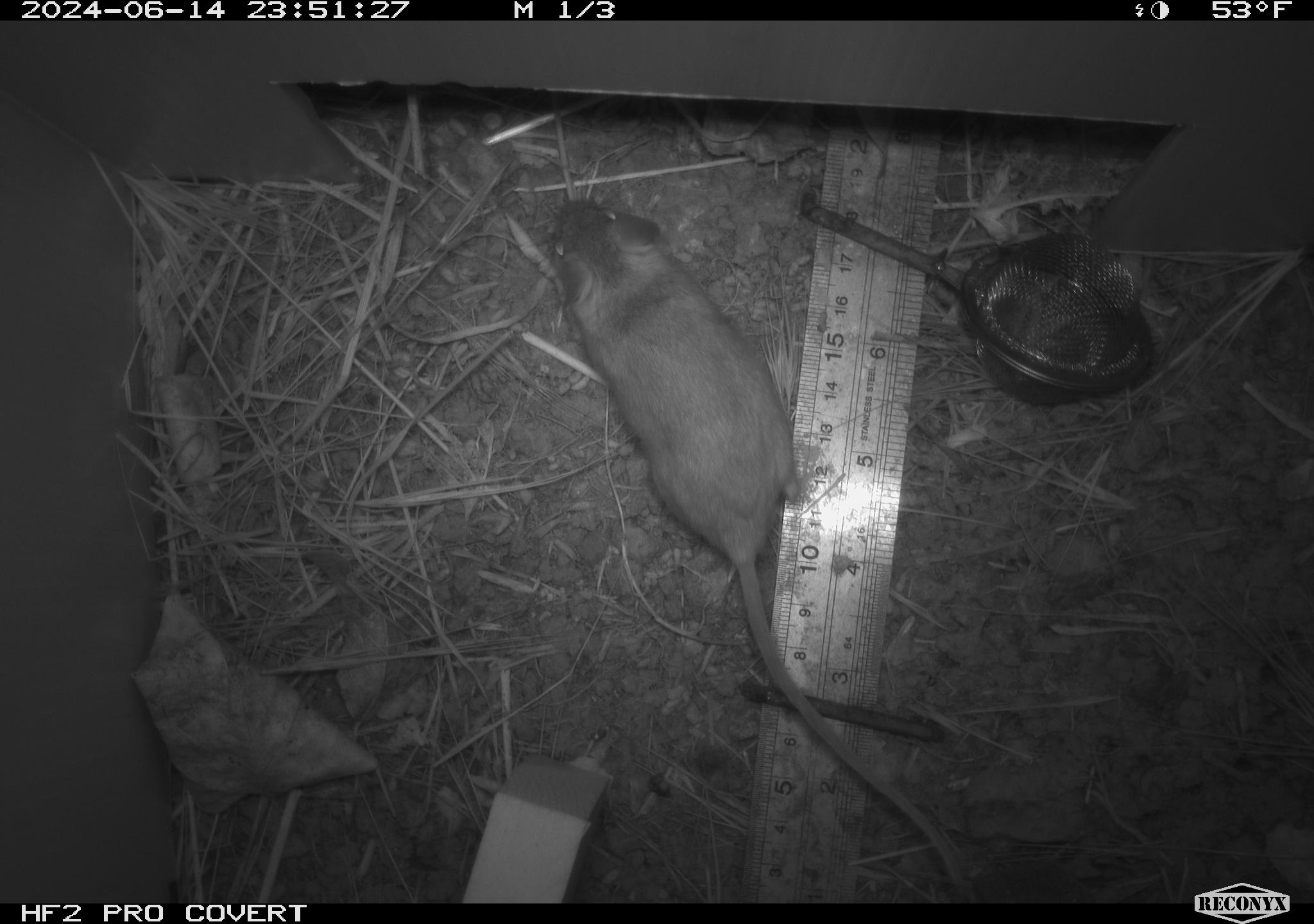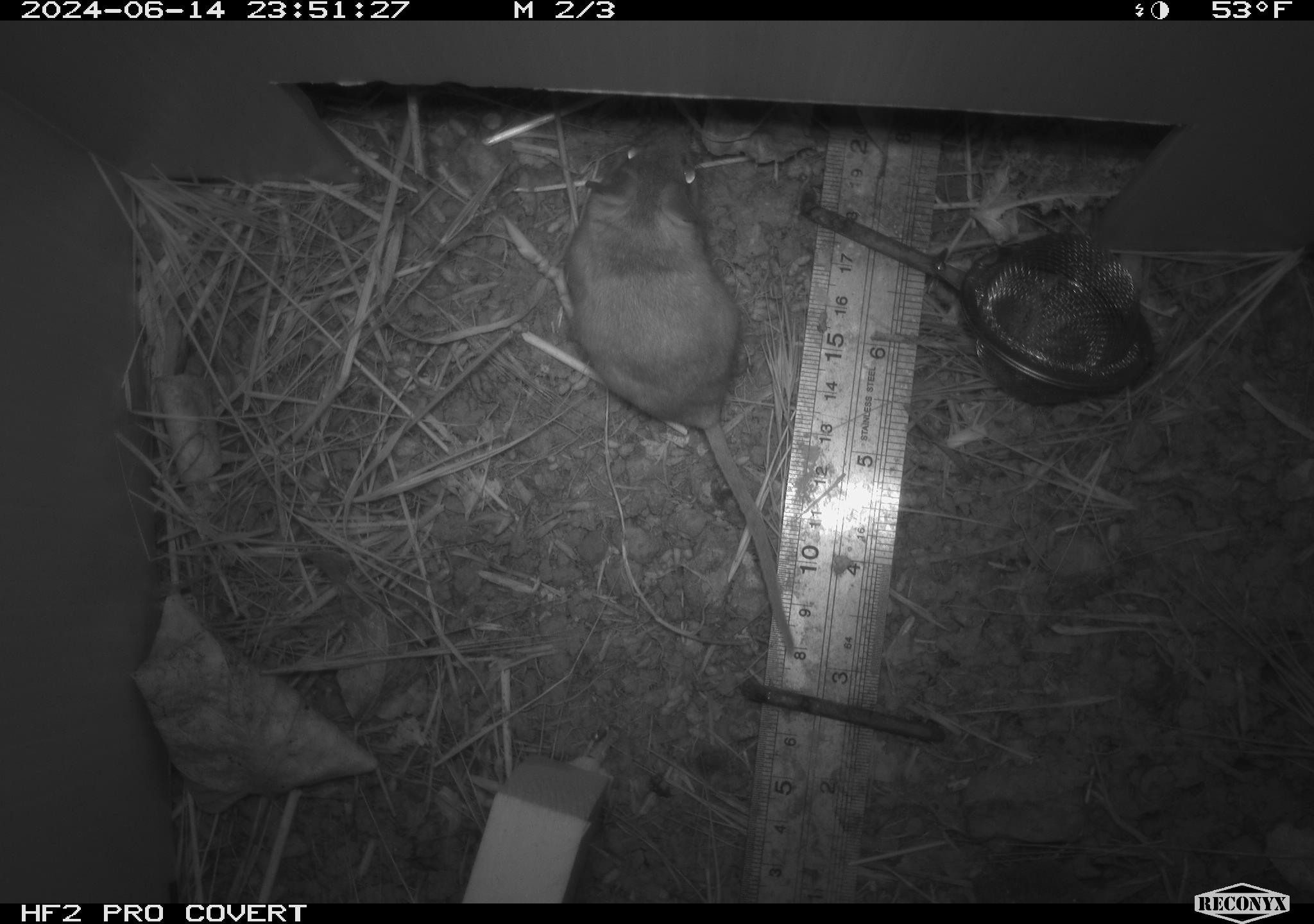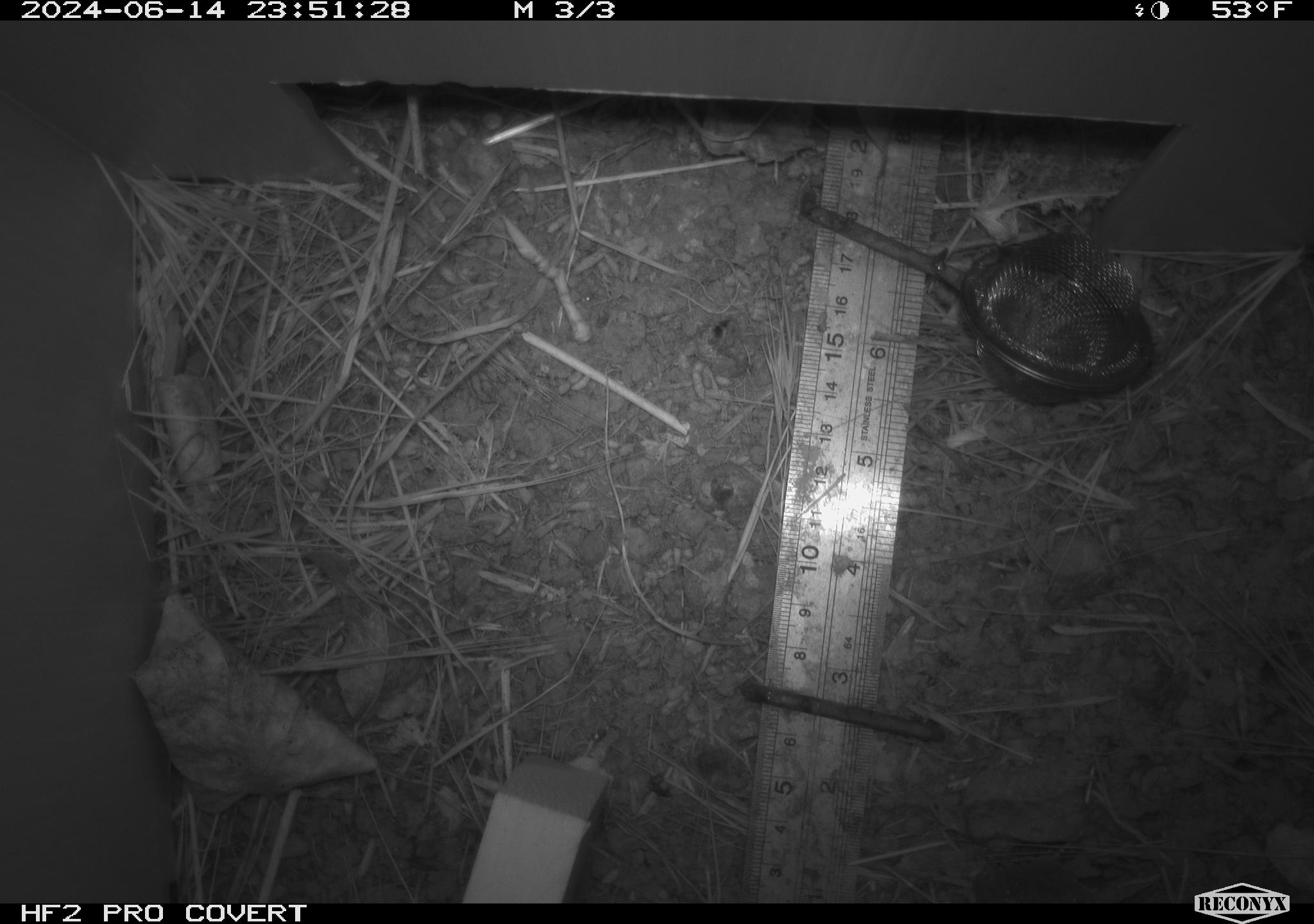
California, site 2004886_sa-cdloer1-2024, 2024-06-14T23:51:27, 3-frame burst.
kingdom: Animalia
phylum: Chordata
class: Mammalia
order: Rodentia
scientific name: Rodentia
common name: mouse species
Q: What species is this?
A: Mouse species (Rodentia).